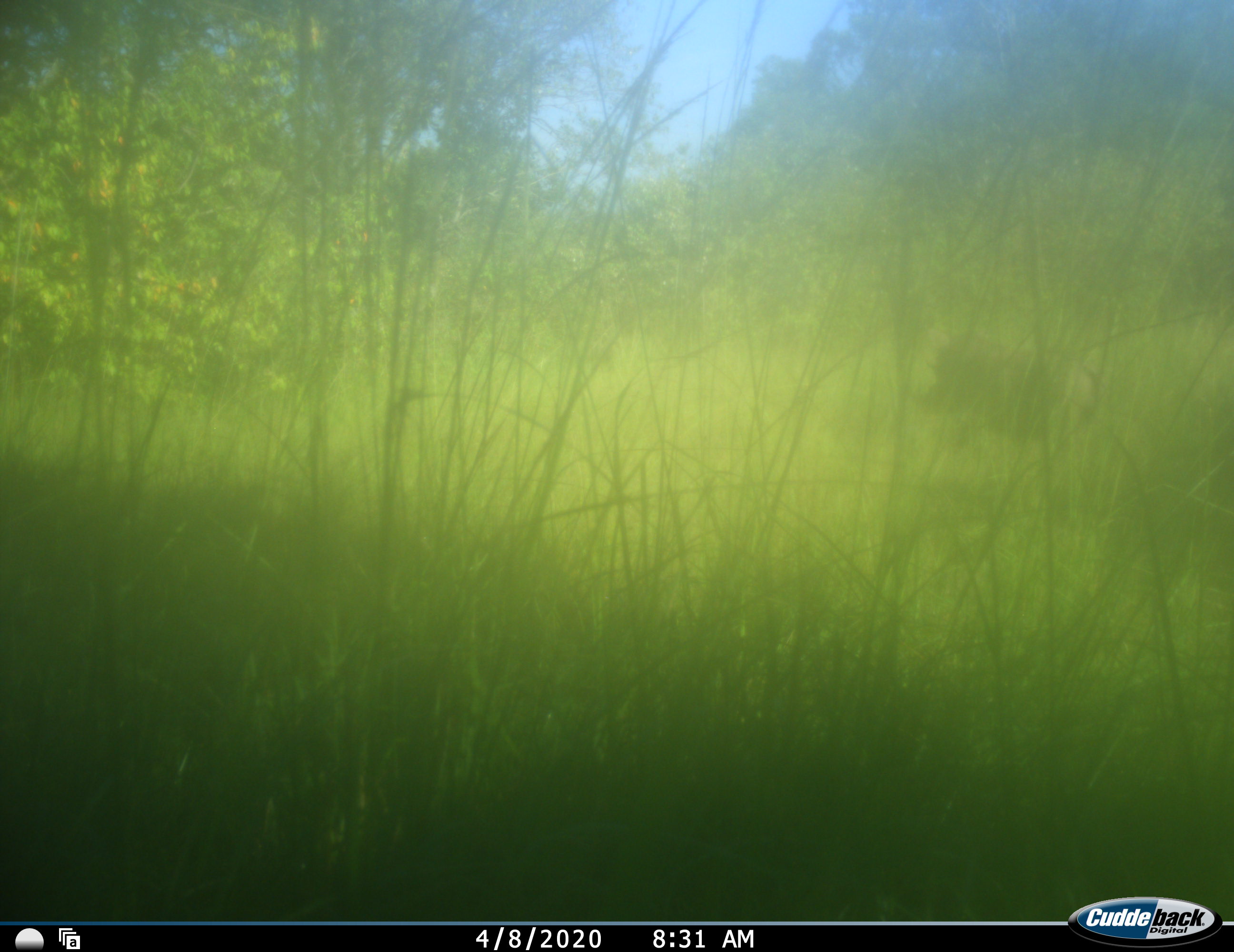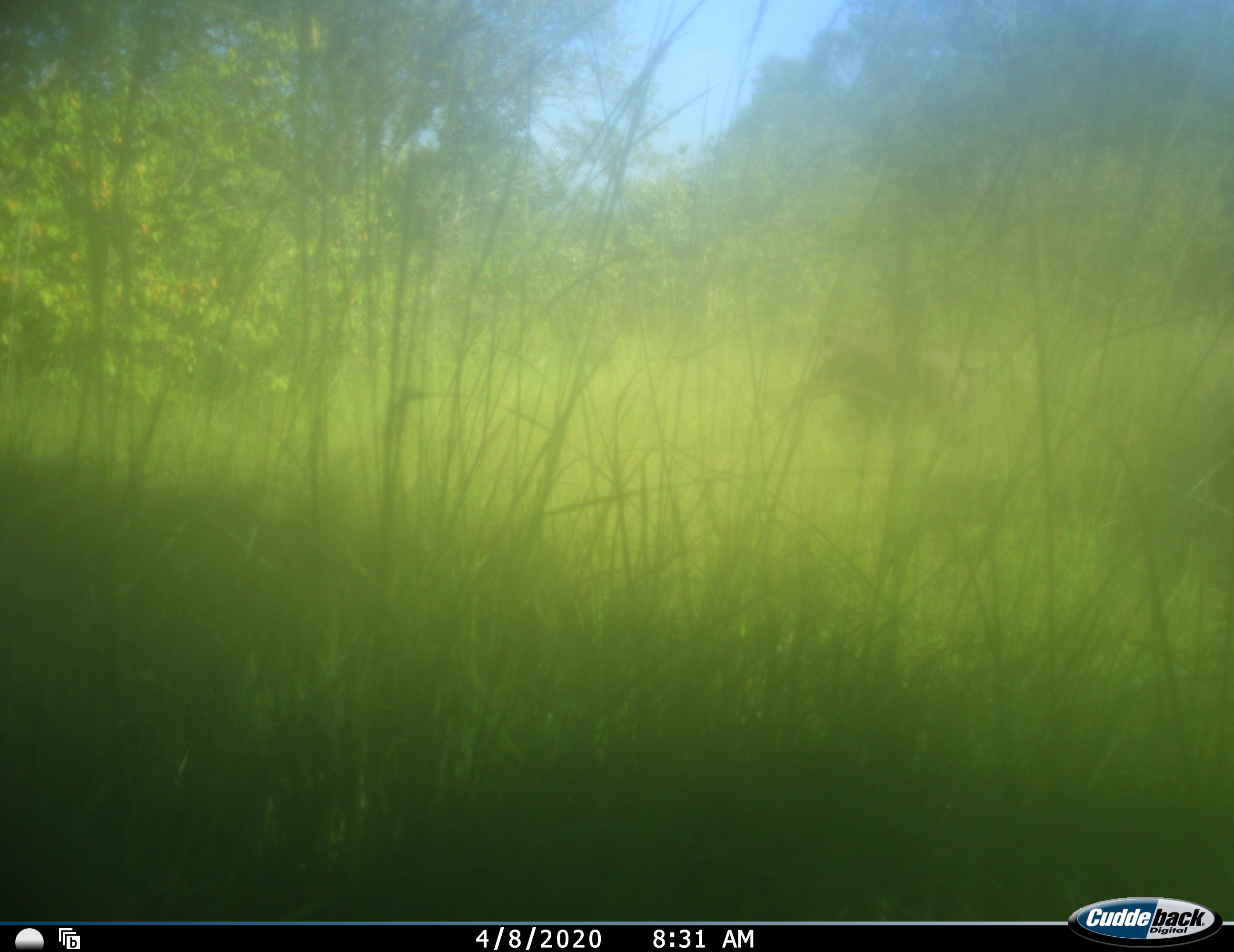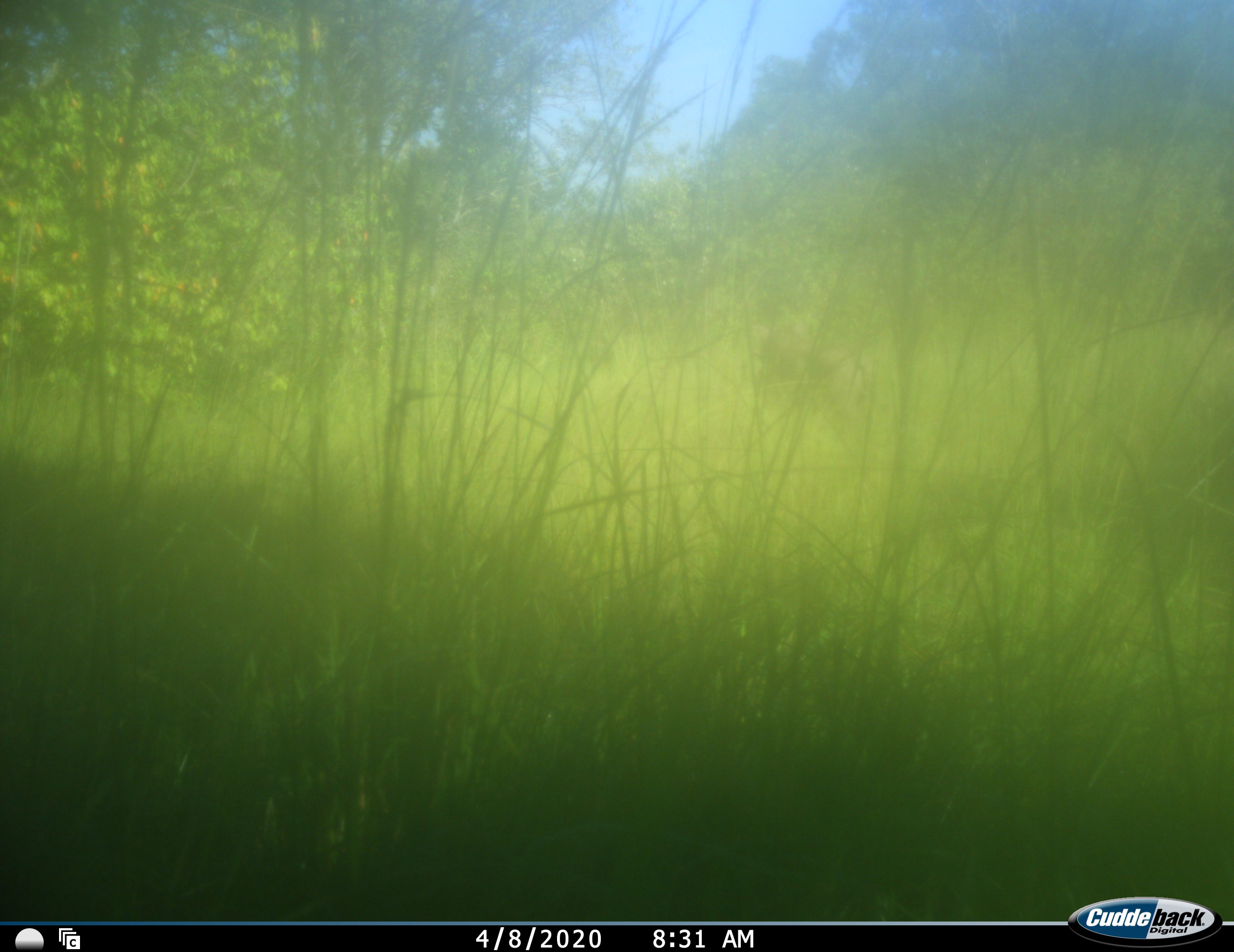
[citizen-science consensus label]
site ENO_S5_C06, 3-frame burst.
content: unidentified animal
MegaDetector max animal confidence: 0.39